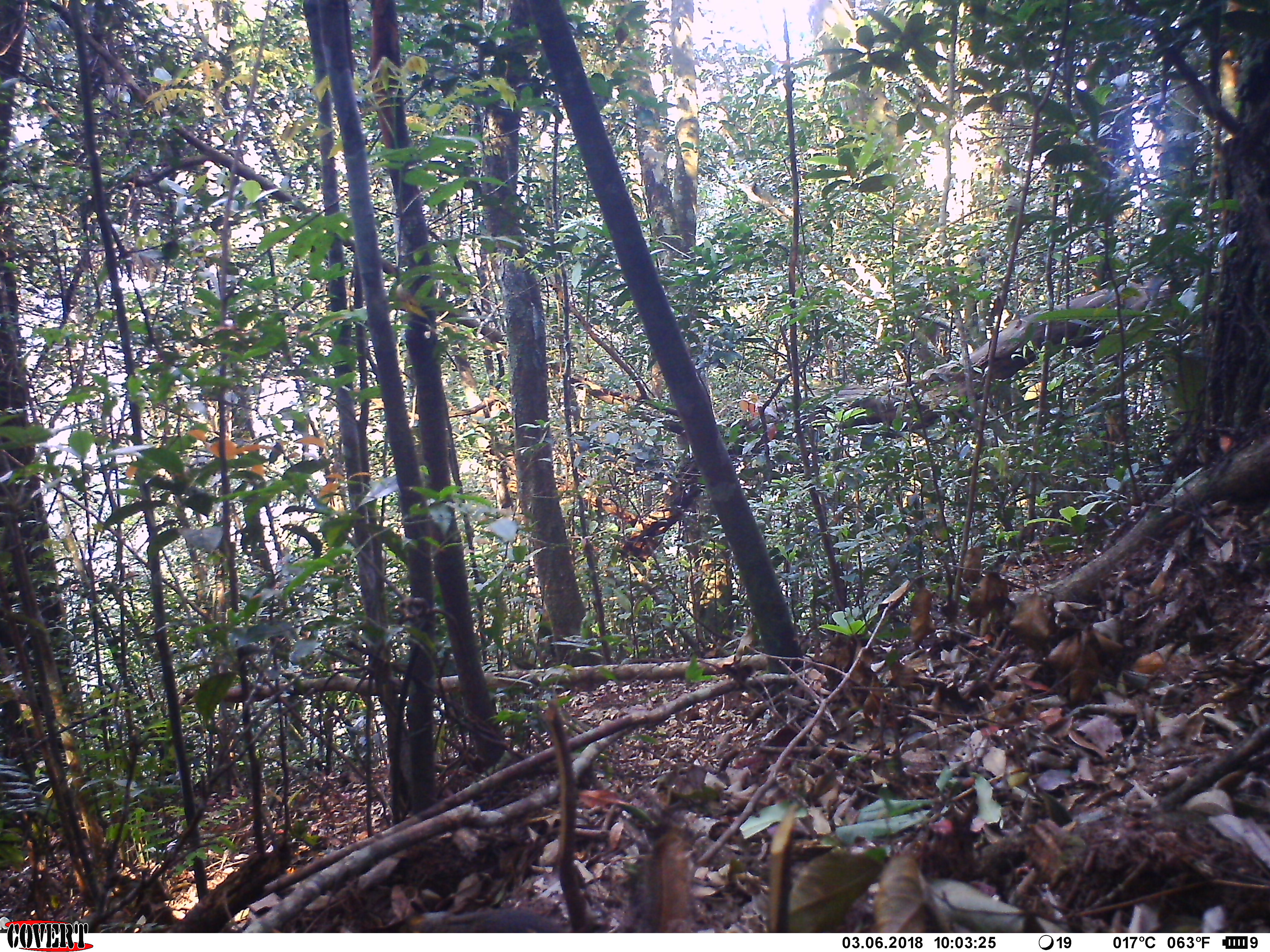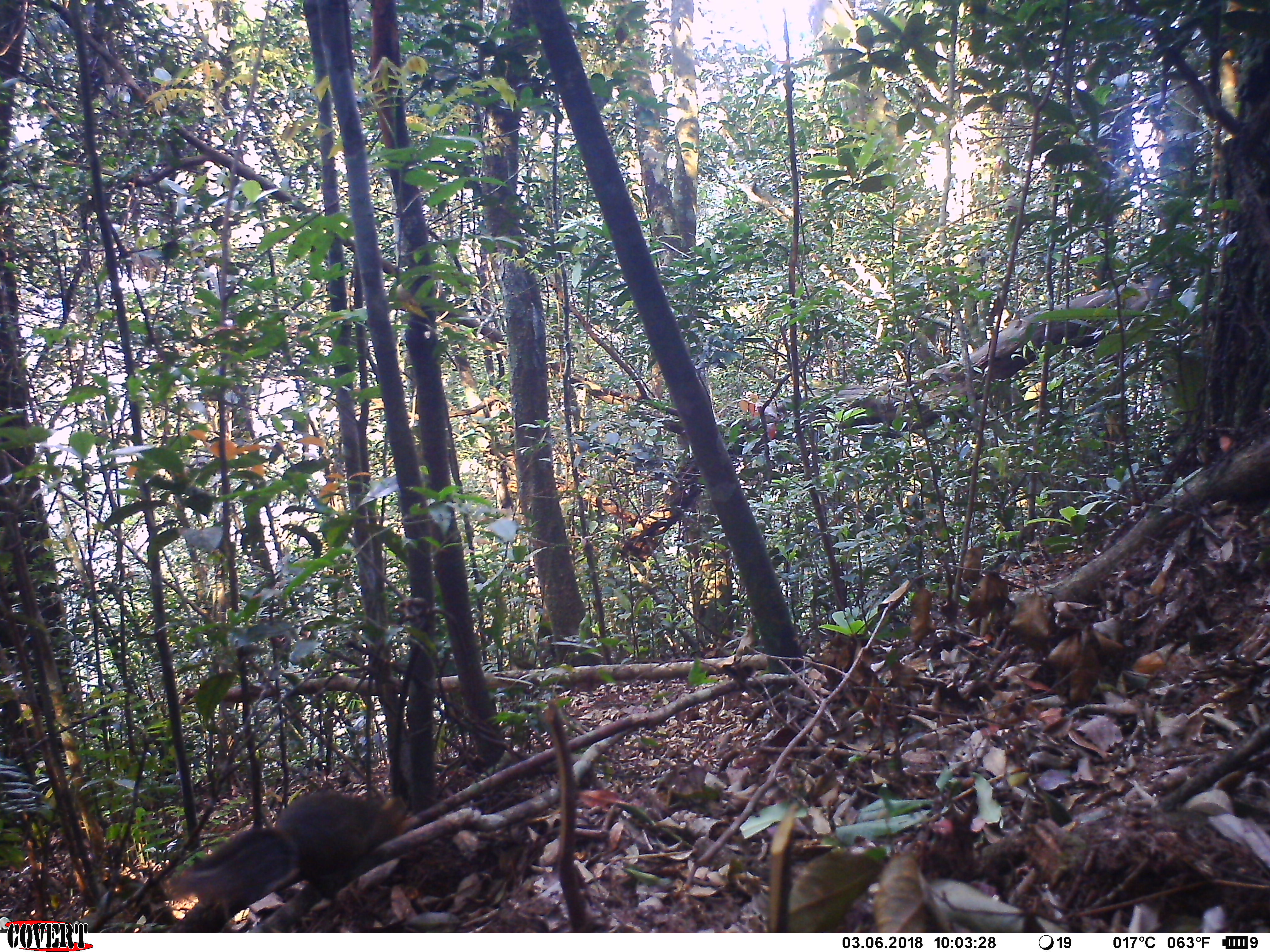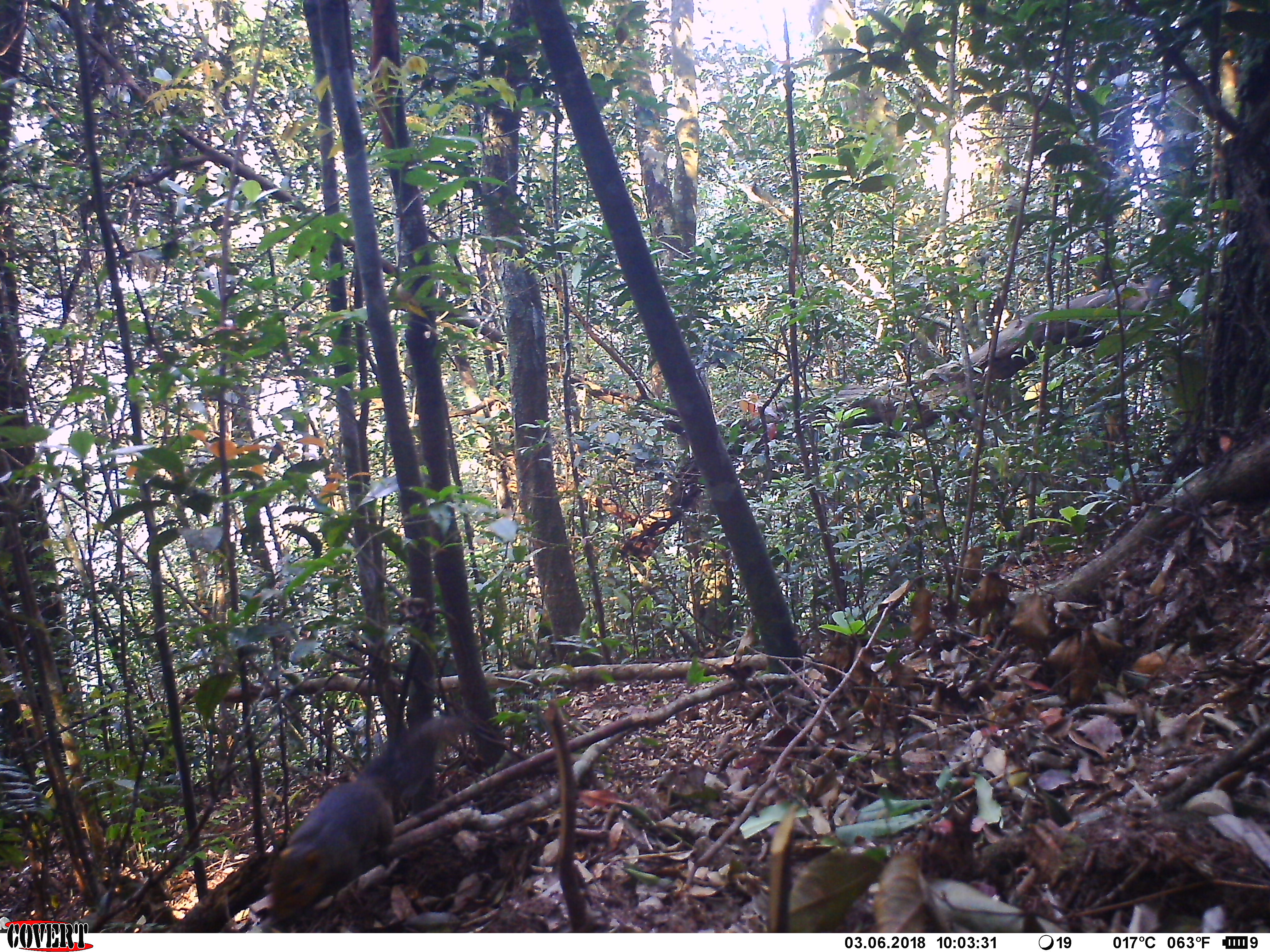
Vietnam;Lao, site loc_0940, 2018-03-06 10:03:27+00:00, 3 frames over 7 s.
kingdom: Animalia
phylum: Chordata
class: Mammalia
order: Rodentia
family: Sciuridae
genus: Dremomys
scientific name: Dremomys rufigenis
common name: red-cheeked squirrel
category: red cheeked squirrel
Red cheeked squirrel (red-cheeked squirrel) (Dremomys rufigenis). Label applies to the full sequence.